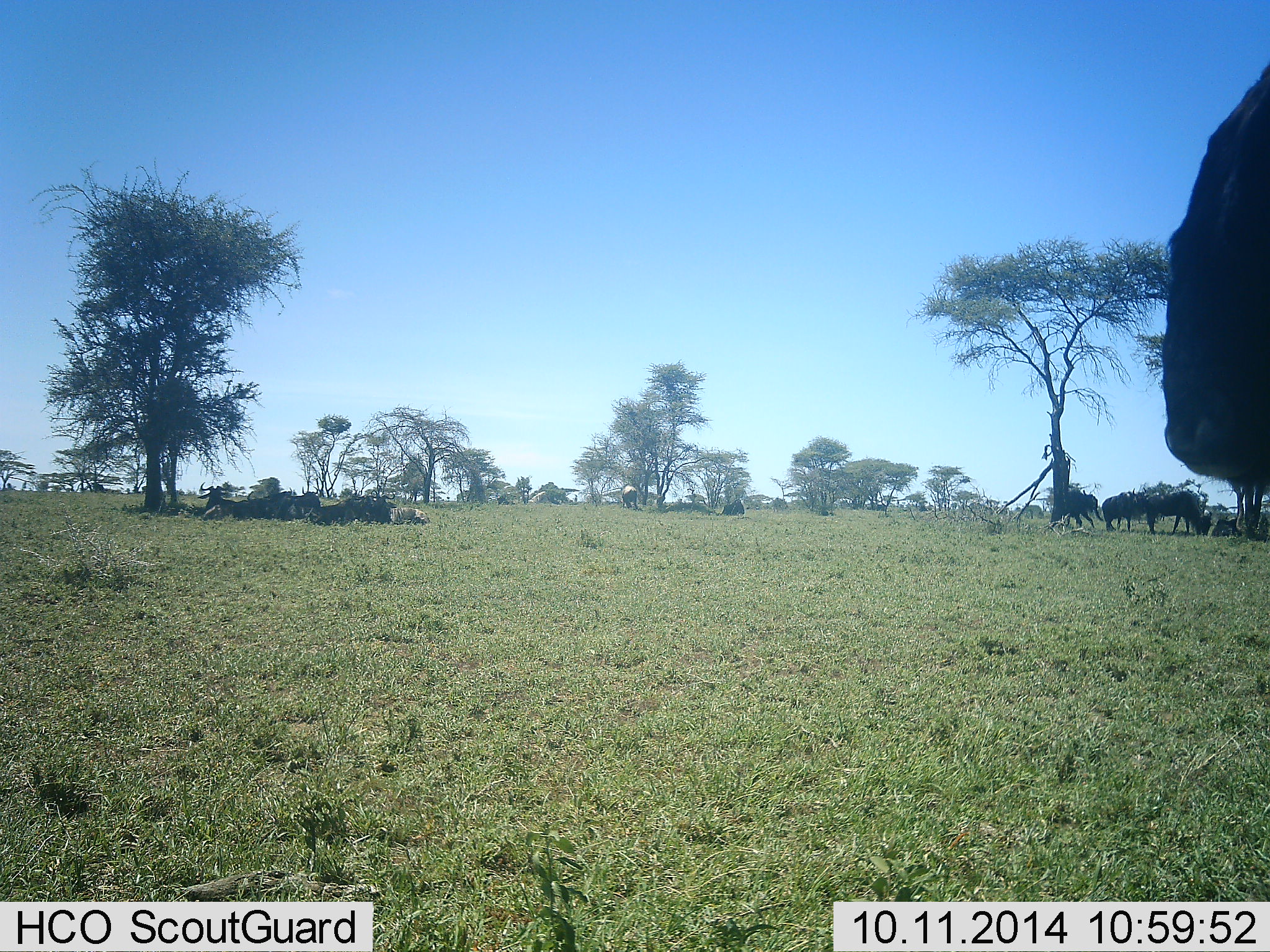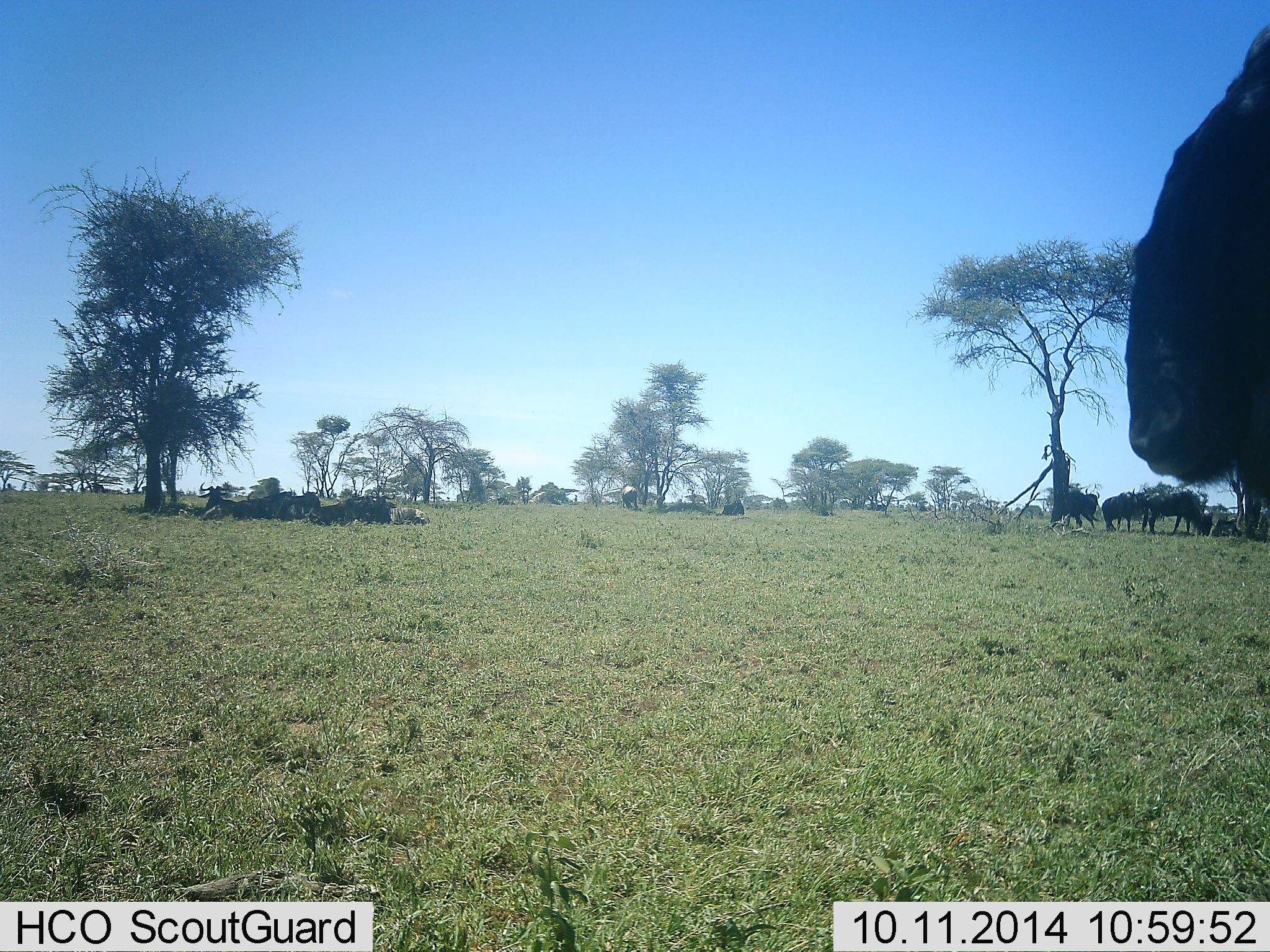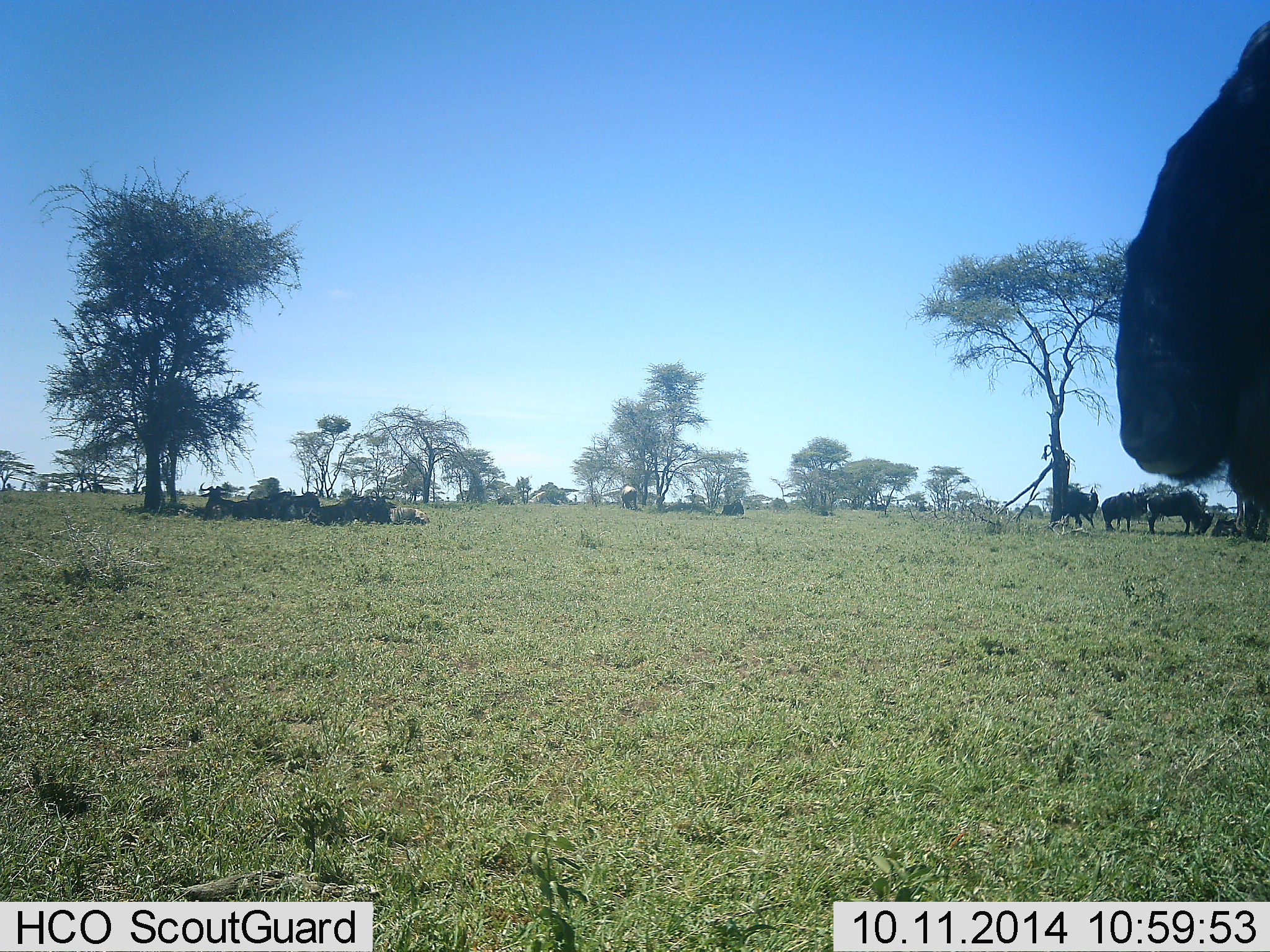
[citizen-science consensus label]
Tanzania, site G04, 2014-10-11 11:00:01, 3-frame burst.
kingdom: Animalia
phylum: Chordata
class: Mammalia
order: Artiodactyla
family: Bovidae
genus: Connochaetes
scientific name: Connochaetes taurinus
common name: blue wildebeest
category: wildebeest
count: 11-50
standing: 80%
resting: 80%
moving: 10%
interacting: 10%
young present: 0%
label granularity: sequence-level